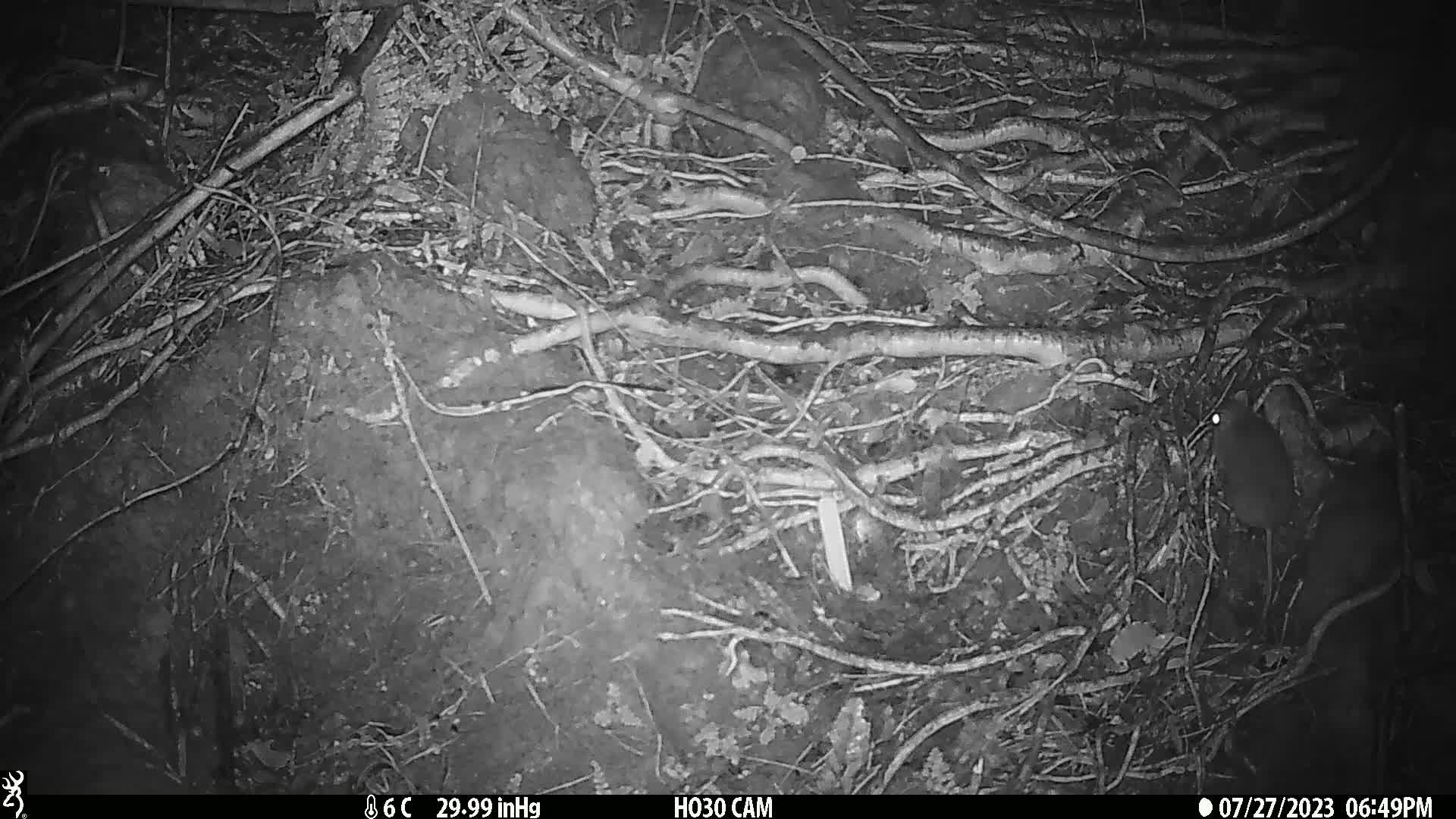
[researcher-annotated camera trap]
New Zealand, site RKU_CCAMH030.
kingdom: Animalia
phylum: Chordata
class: Mammalia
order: Rodentia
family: Muridae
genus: Rattus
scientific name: Rattus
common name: rat